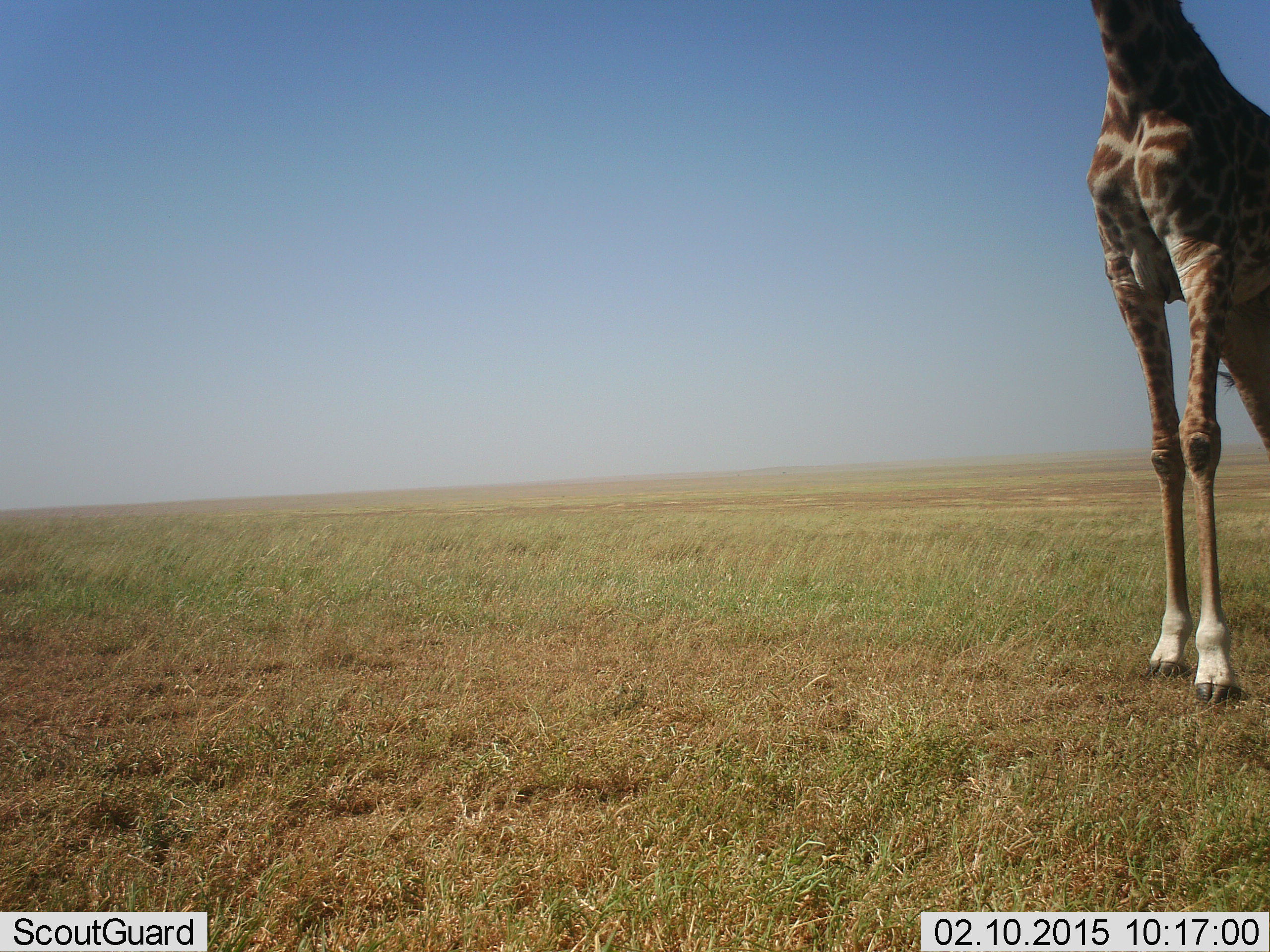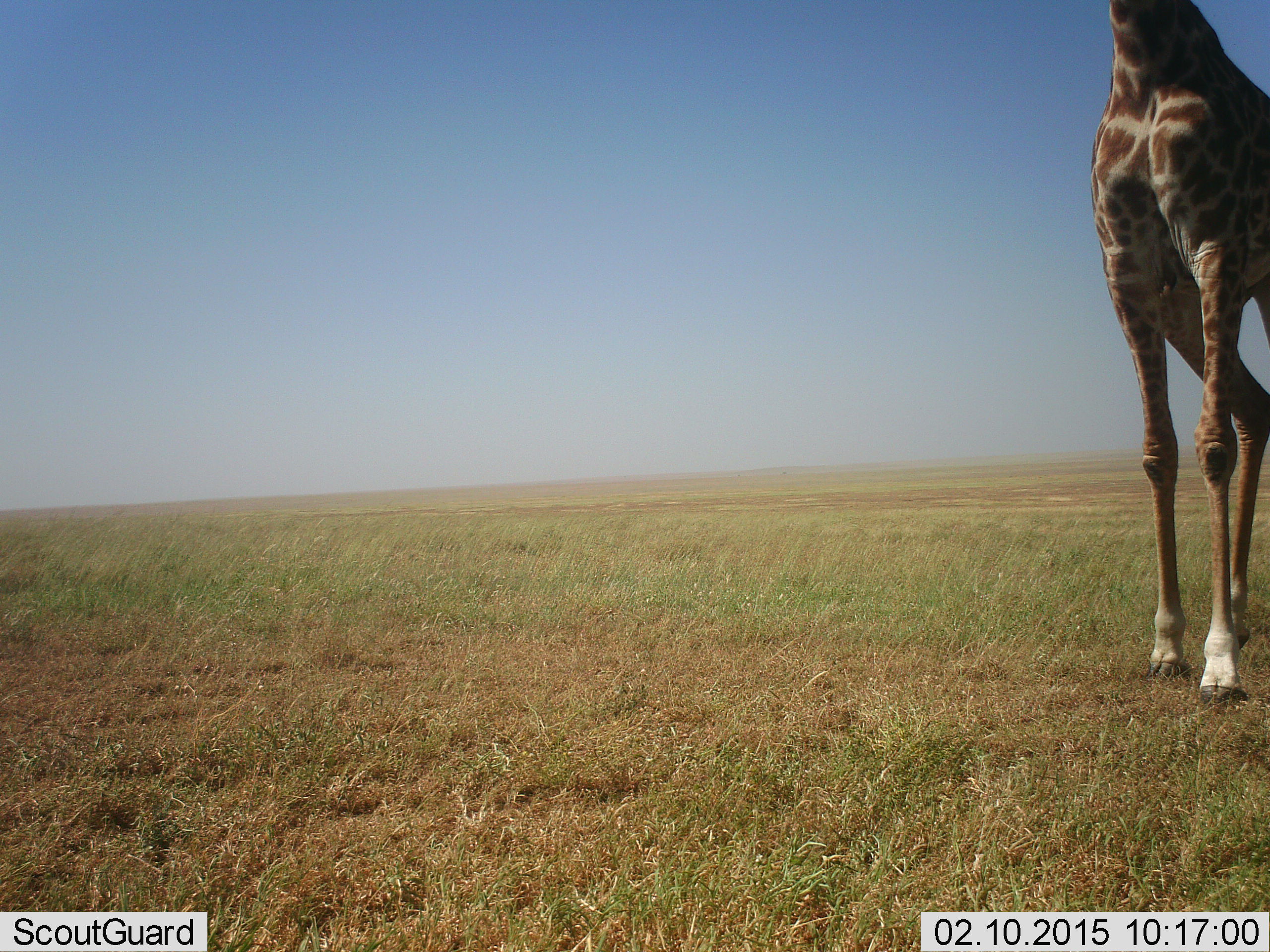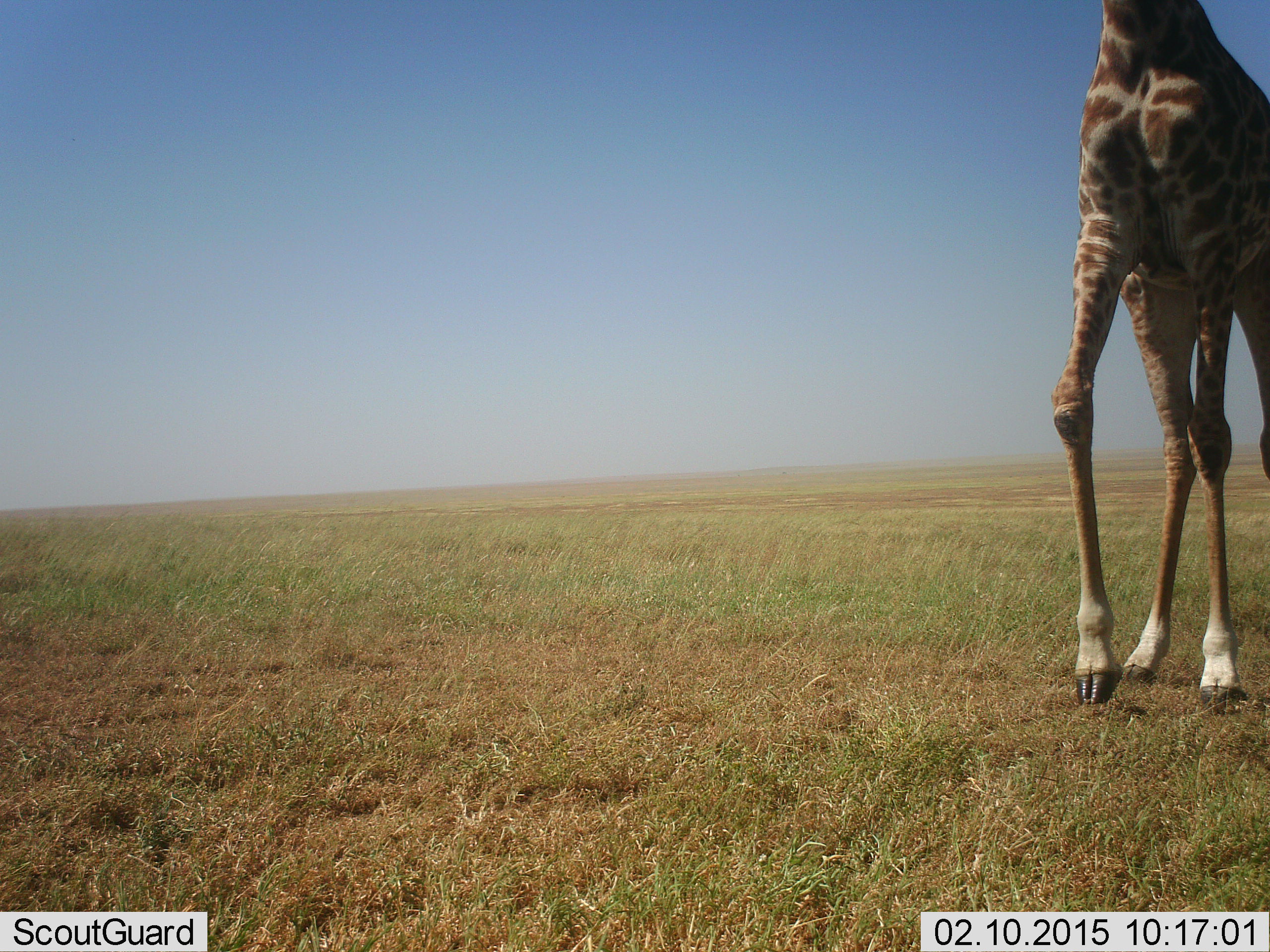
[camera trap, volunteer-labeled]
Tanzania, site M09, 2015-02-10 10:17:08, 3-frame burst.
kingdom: Animalia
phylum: Chordata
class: Mammalia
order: Artiodactyla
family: Giraffidae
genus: Giraffa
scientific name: Giraffa camelopardalis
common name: giraffe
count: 1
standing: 30%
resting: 0%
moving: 80%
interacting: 0%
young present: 0%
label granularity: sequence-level